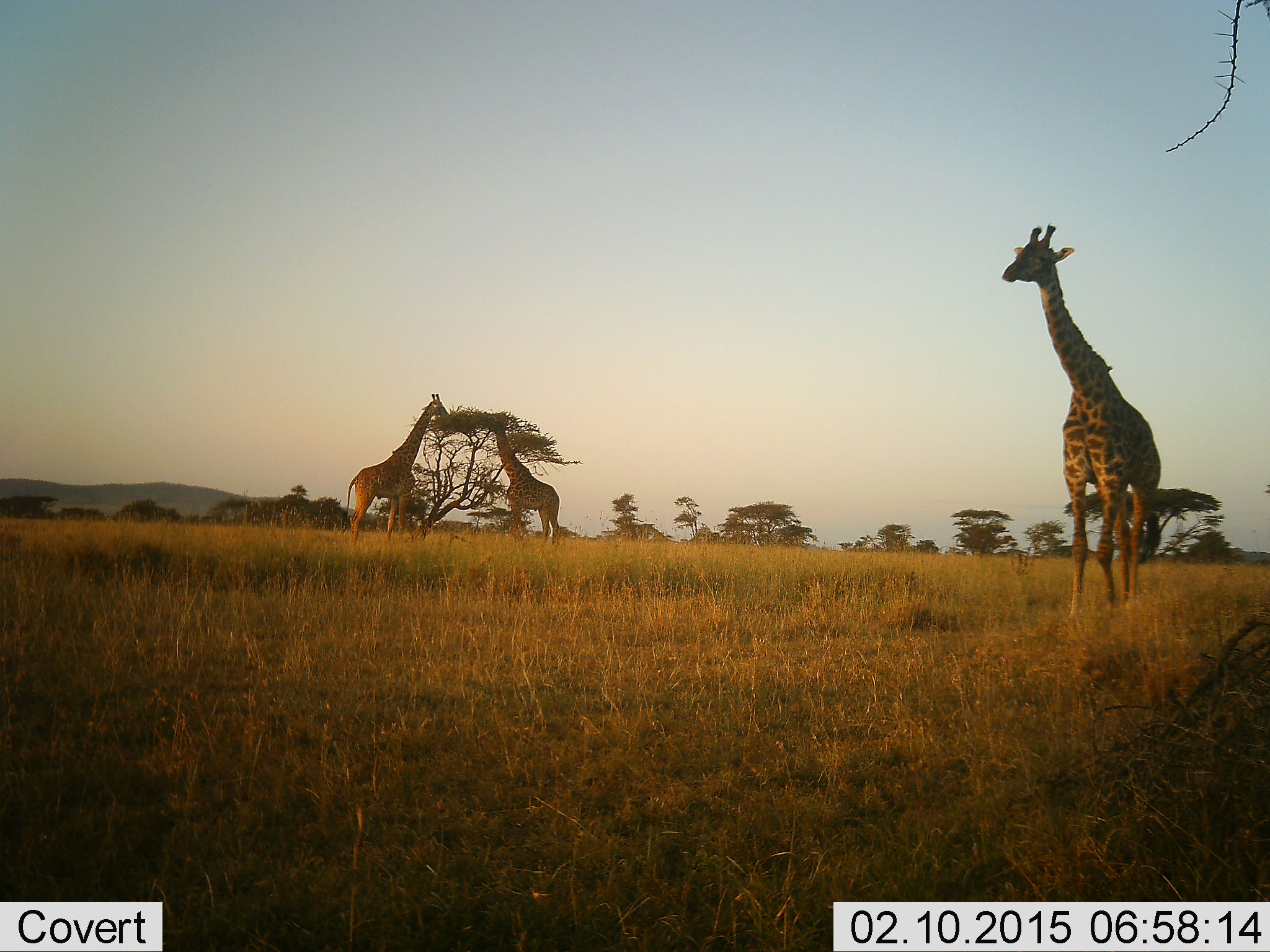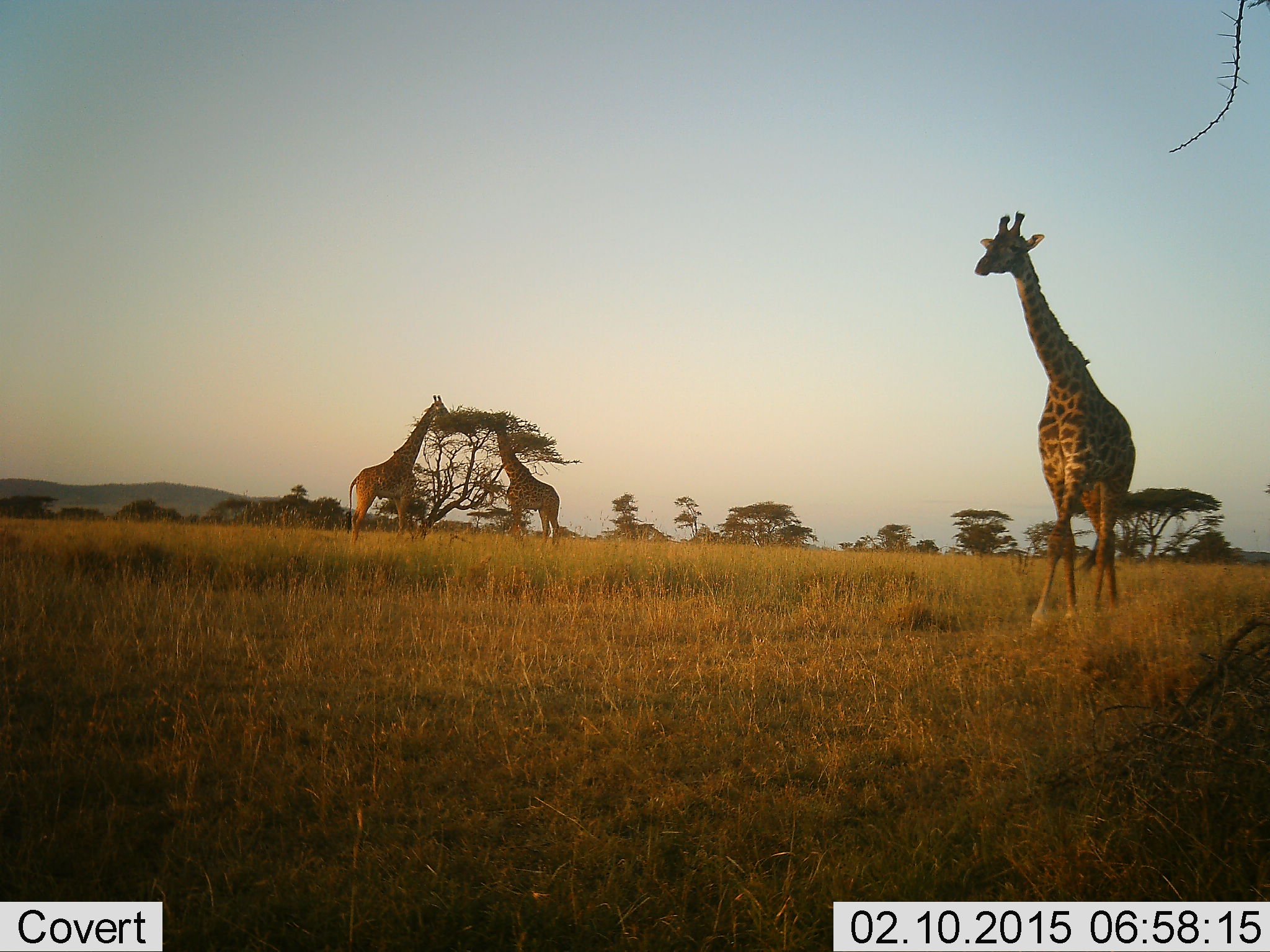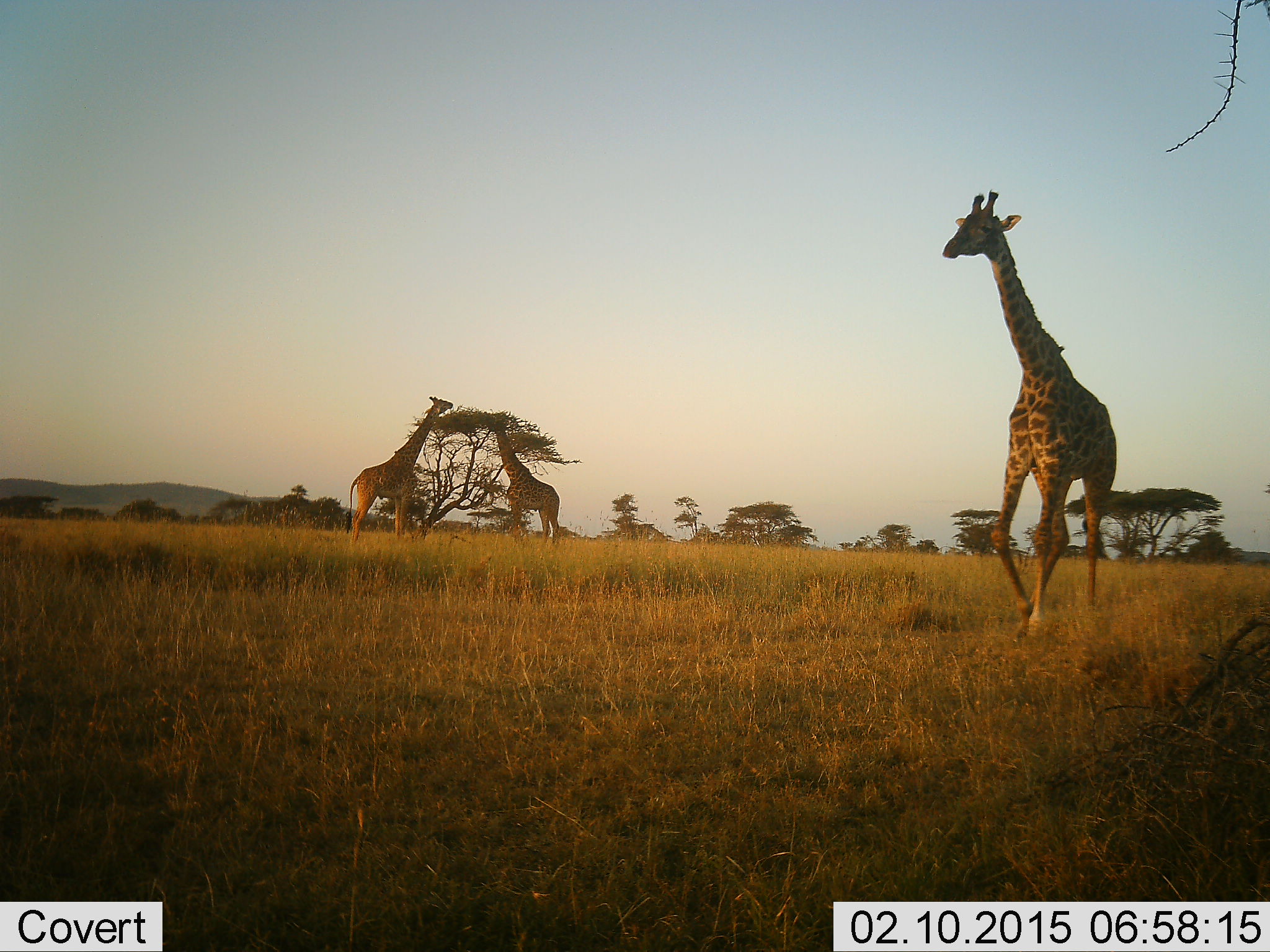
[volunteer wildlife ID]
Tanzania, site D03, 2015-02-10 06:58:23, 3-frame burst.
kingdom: Animalia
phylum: Chordata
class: Mammalia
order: Artiodactyla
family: Giraffidae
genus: Giraffa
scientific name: Giraffa camelopardalis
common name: giraffe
Giraffe (Giraffa camelopardalis), count 3. Behavior (volunteer vote fractions): standing 10%, resting 0%, moving 90%, interacting 0%. Young present (vote fraction): 0%. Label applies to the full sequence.